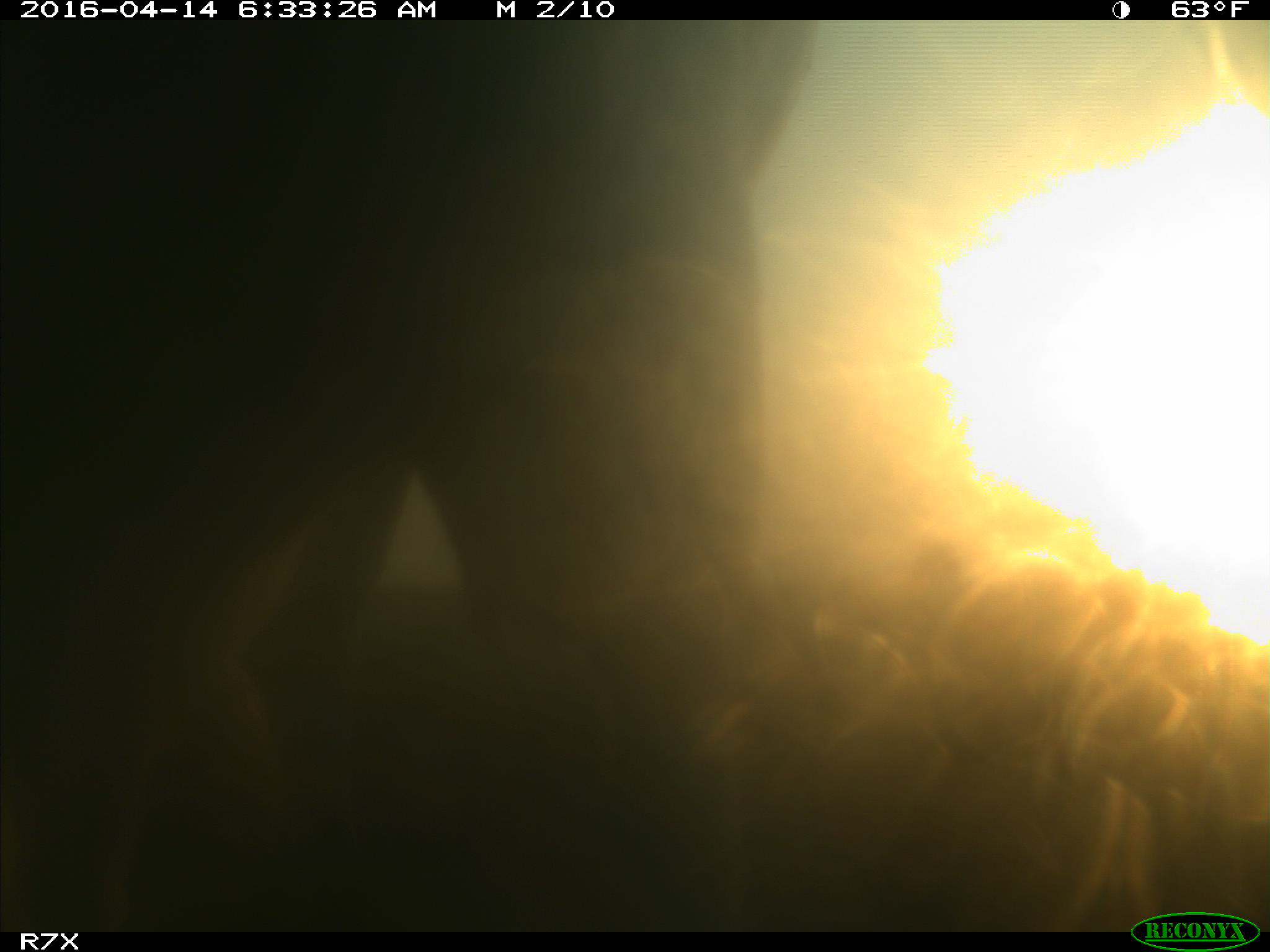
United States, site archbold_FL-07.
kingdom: Animalia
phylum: Chordata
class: Mammalia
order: Artiodactyla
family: Bovidae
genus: Bos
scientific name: Bos taurus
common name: domestic cow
Bos taurus (domestic cow).